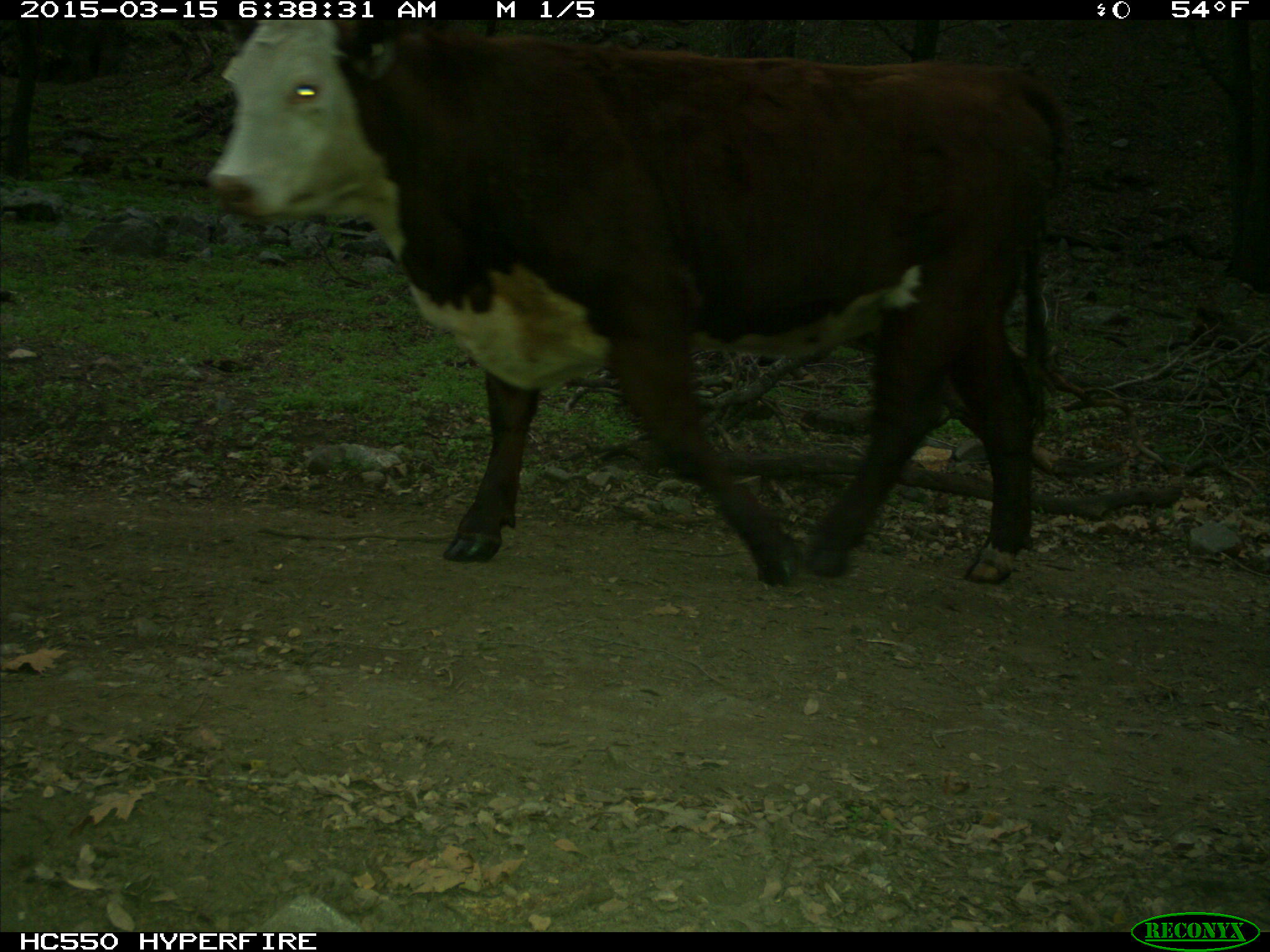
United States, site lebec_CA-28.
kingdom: Animalia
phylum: Chordata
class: Mammalia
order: Artiodactyla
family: Bovidae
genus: Bos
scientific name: Bos taurus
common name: domestic cow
Bos taurus (domestic cow).